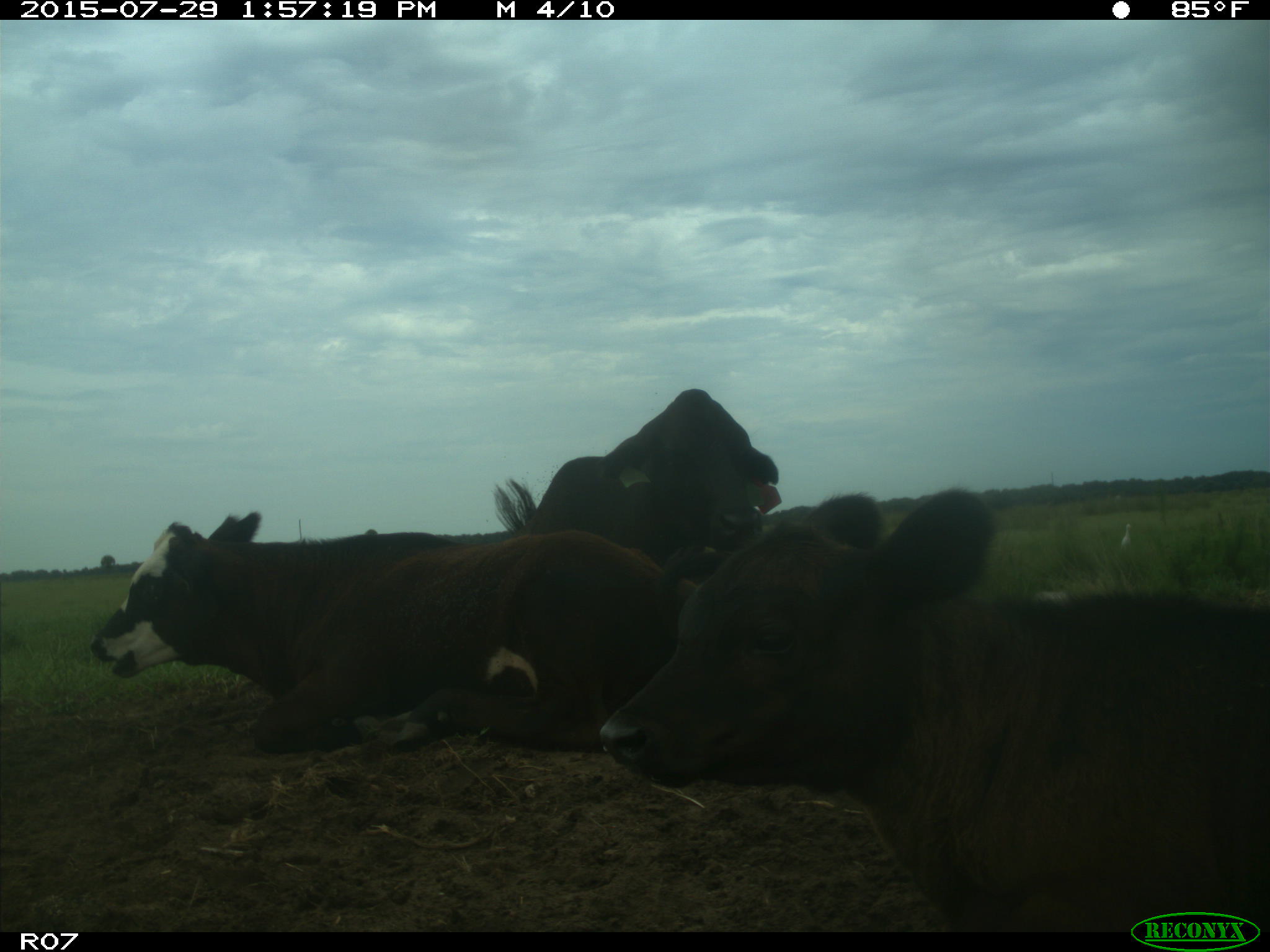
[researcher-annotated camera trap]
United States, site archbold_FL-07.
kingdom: Animalia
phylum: Chordata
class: Mammalia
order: Artiodactyla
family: Bovidae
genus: Bos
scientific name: Bos taurus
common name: domestic cow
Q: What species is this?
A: Bos taurus (domestic cow).